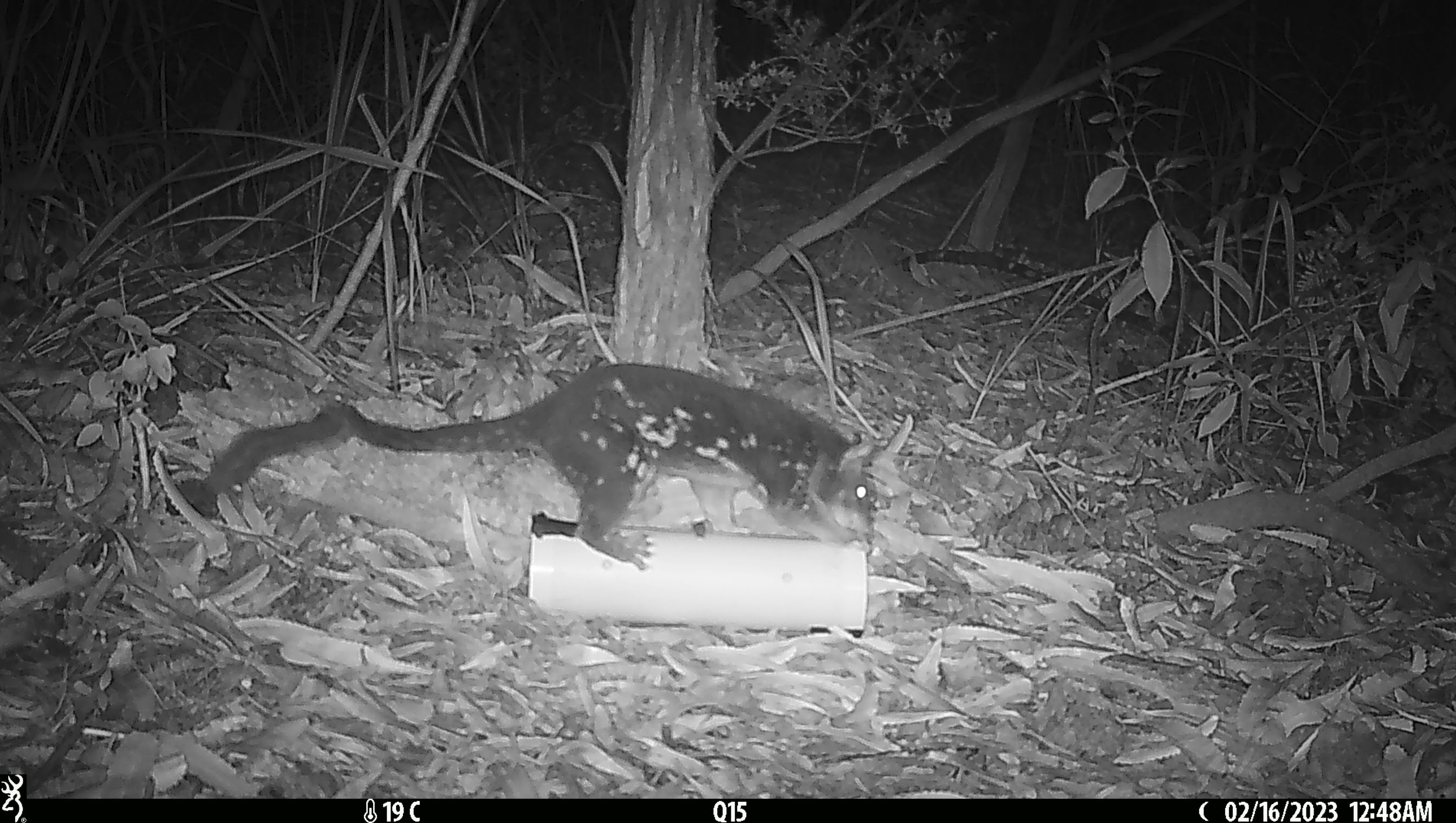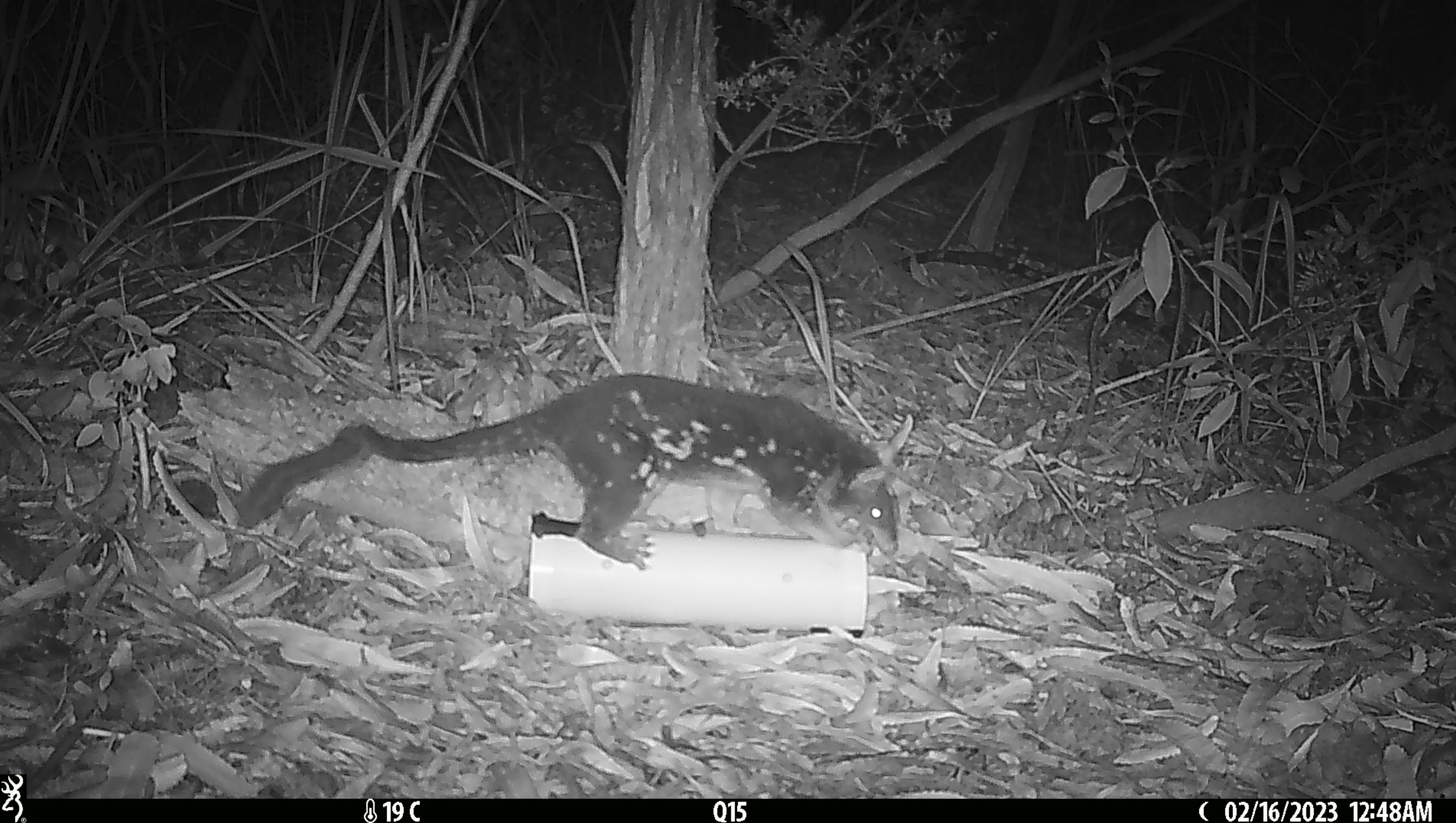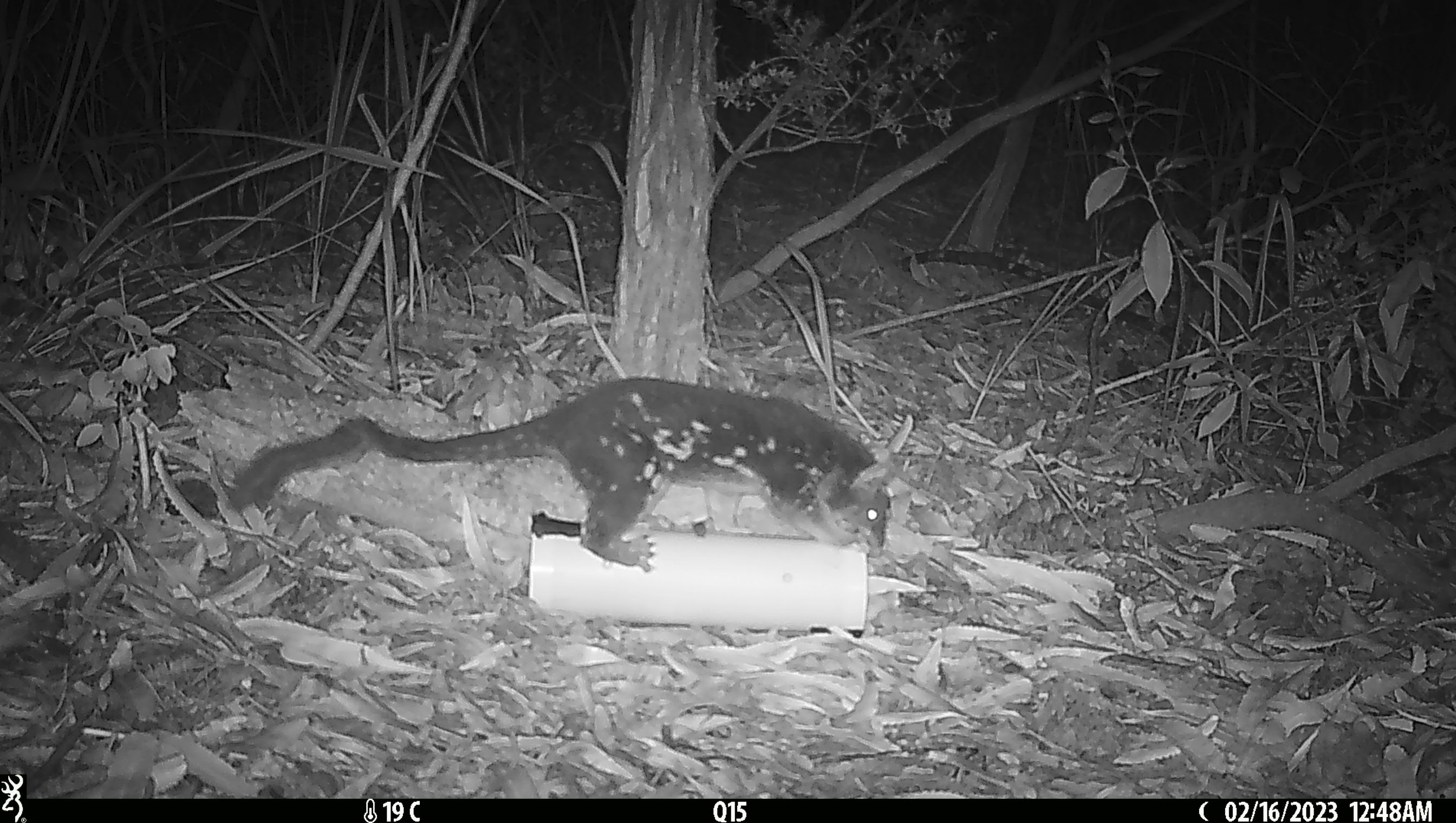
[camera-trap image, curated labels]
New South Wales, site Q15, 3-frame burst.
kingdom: Animalia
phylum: Chordata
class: Mammalia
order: Dasyuromorphia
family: Dasyuridae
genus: Dasyurus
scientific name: Dasyurus maculatus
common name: spotted-tailed quoll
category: quoll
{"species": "quoll (spotted-tailed quoll) (Dasyurus maculatus)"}